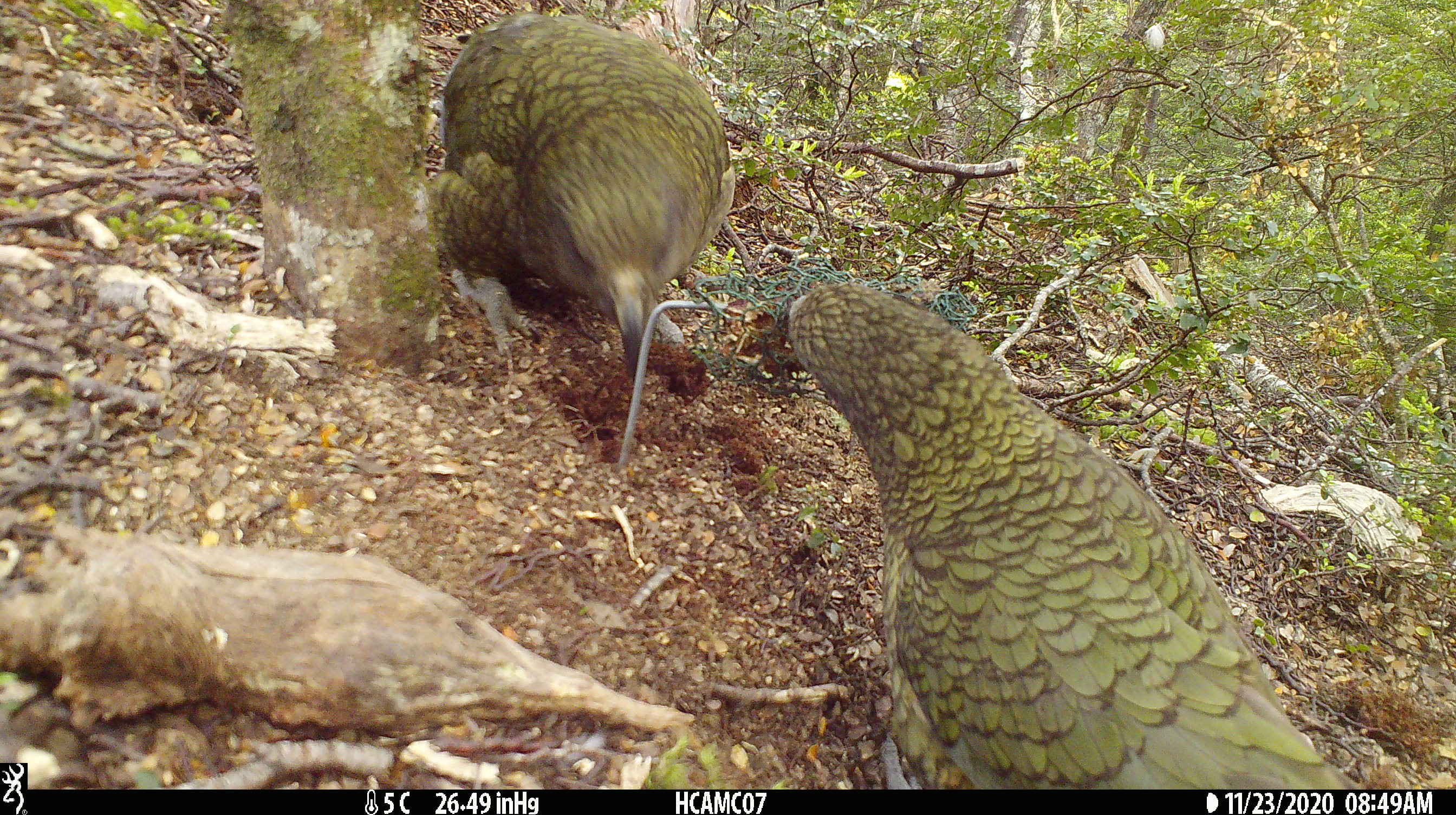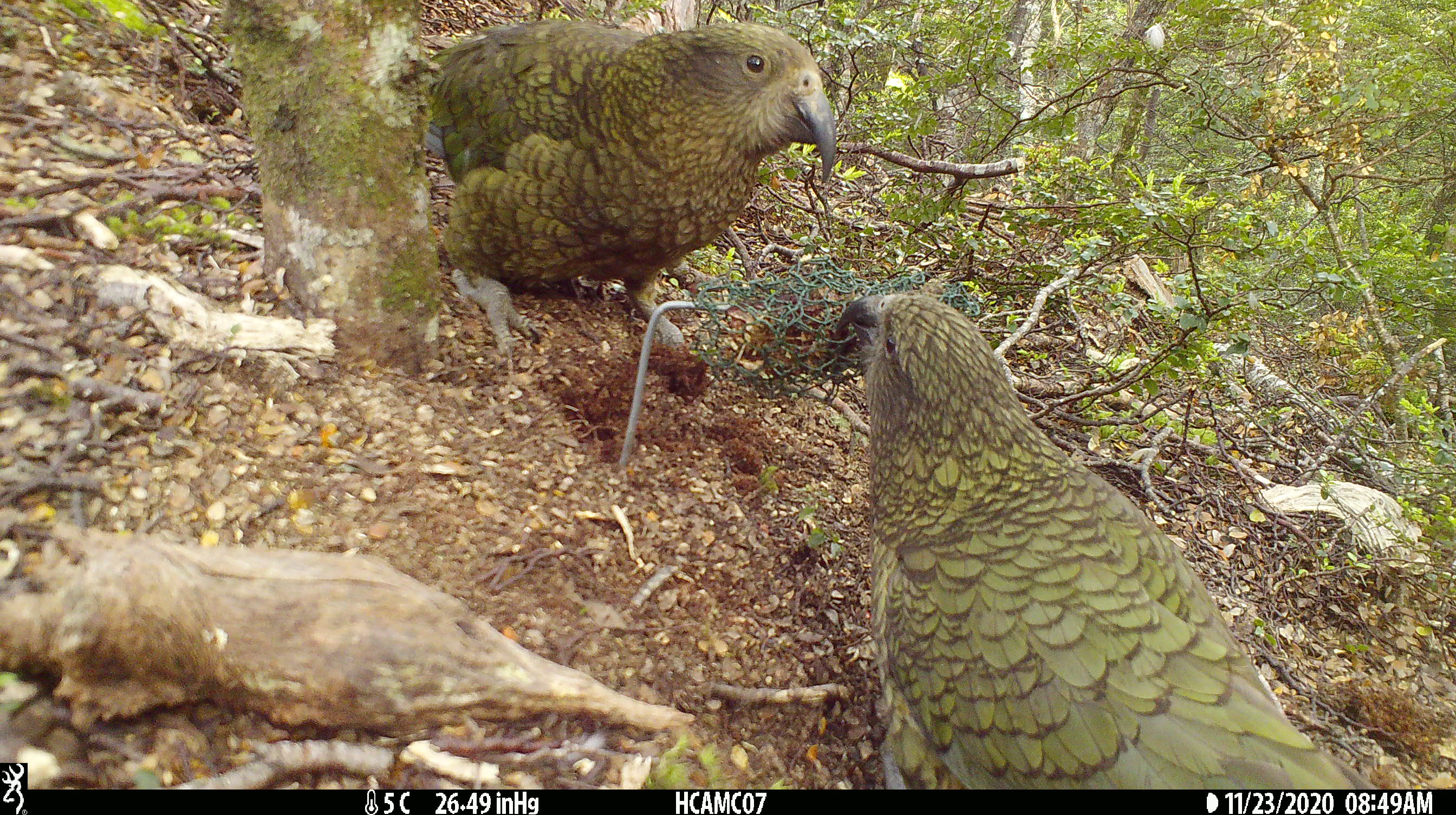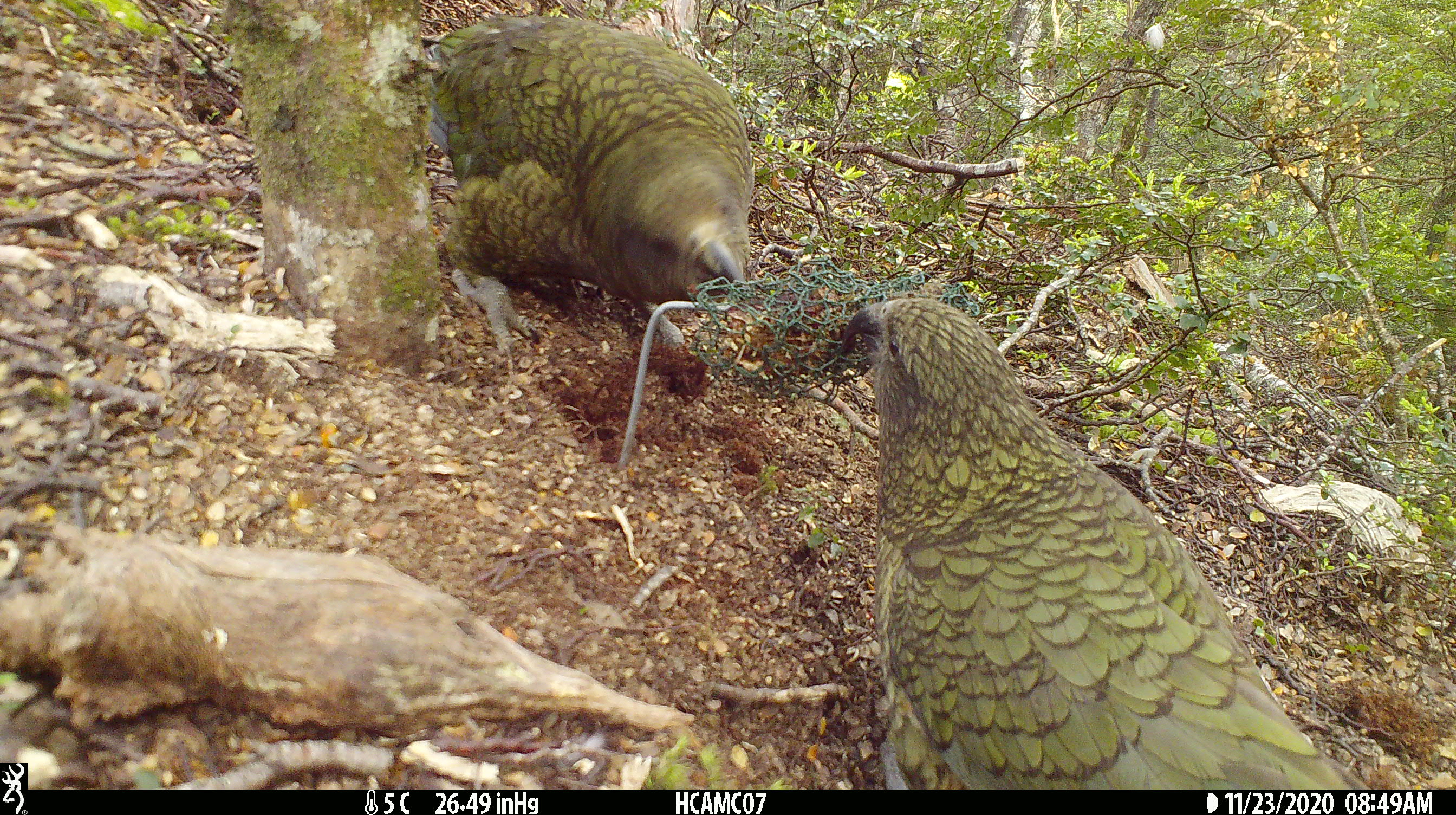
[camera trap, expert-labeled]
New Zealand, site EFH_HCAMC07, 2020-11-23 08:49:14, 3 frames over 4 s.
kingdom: Animalia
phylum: Chordata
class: Aves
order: Psittaciformes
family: Strigopidae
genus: Nestor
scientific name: Nestor notabilis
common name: kea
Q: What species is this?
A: Kea (Nestor notabilis).